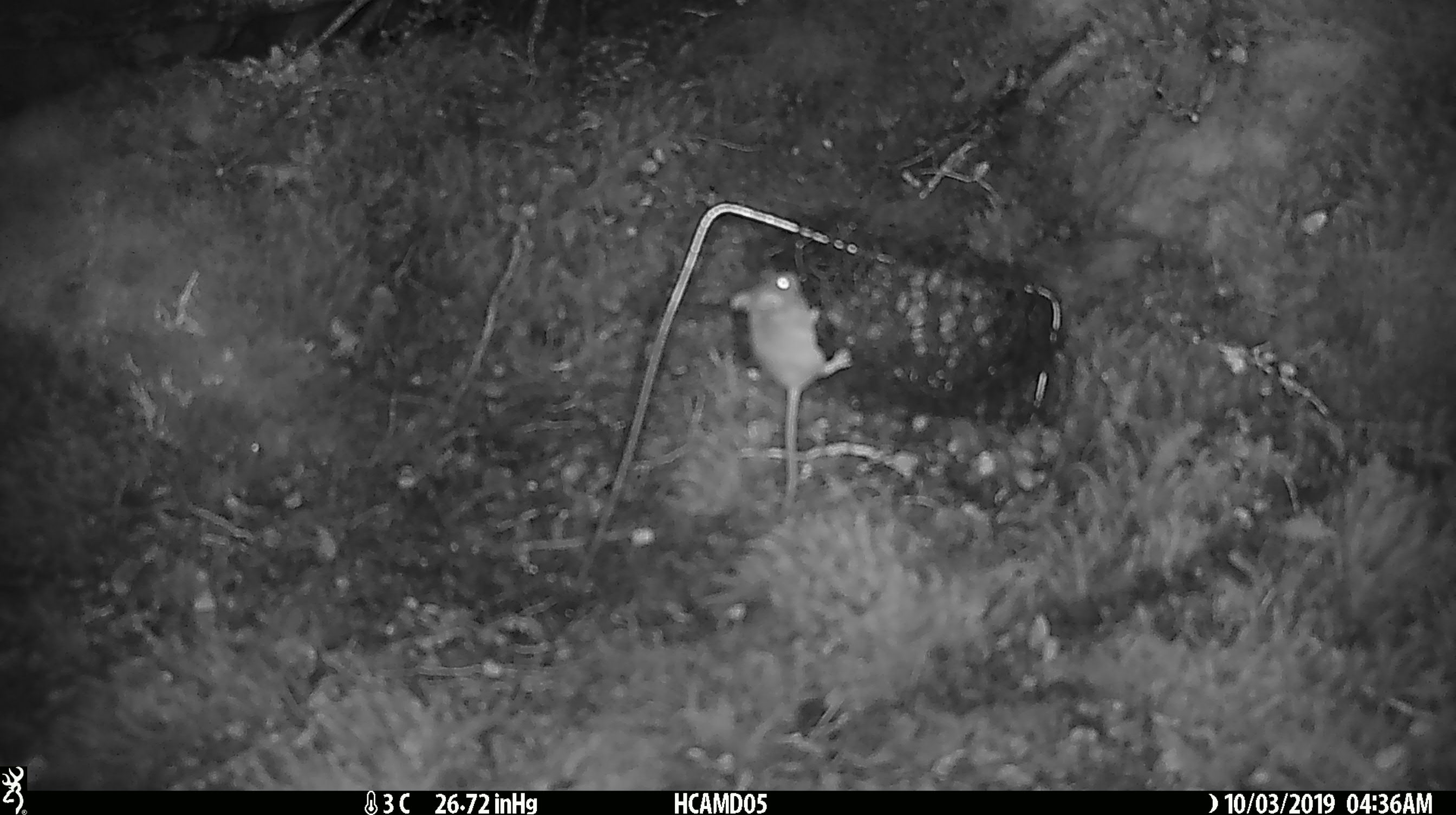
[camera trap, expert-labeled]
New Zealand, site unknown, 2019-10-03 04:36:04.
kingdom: Animalia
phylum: Chordata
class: Mammalia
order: Rodentia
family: Muridae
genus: Mus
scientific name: Mus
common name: mouse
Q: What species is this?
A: Mouse (Mus).